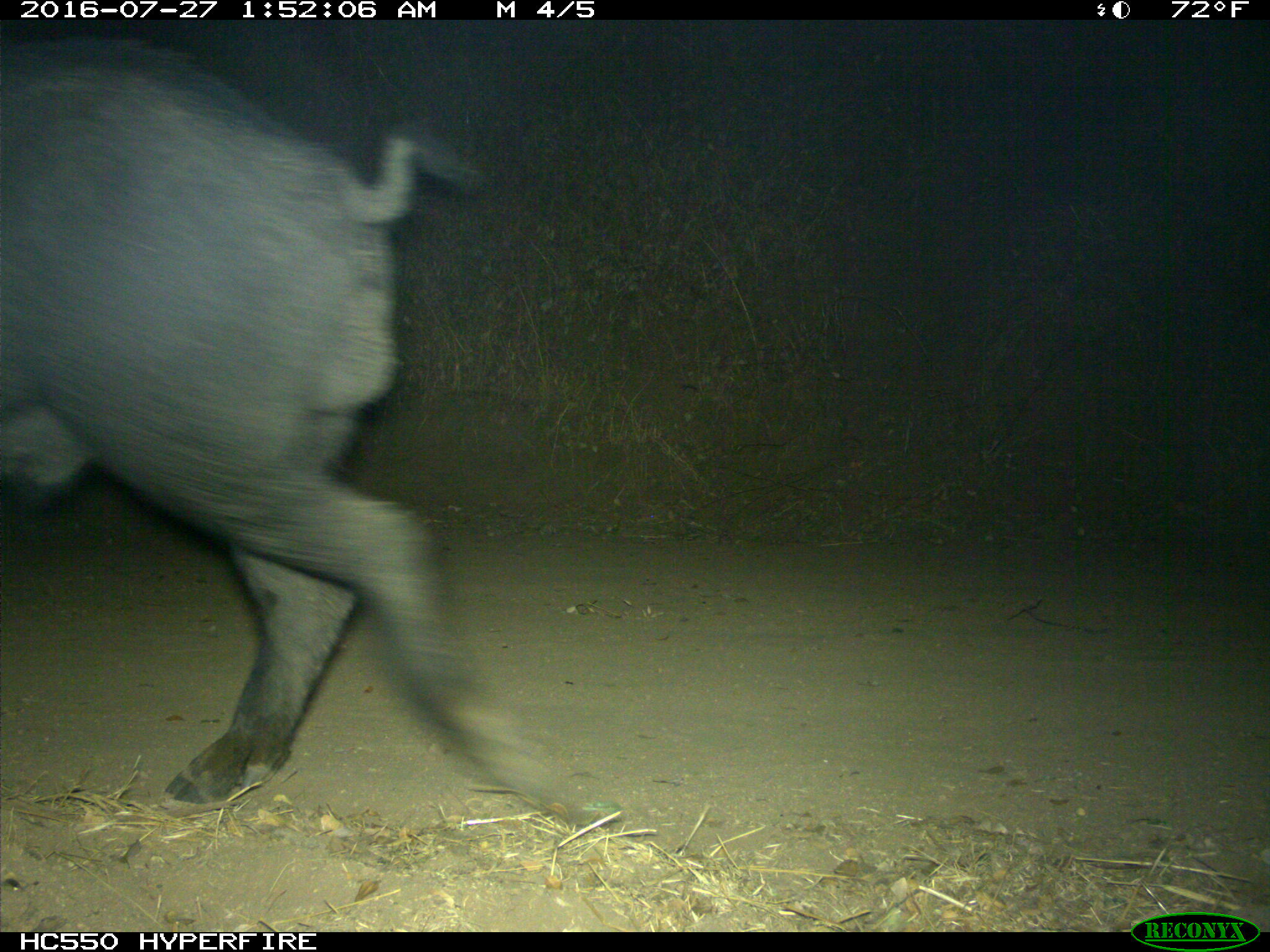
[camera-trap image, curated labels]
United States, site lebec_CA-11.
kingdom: Animalia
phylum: Chordata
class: Mammalia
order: Artiodactyla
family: Suidae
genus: Sus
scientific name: Sus scrofa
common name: wild boar